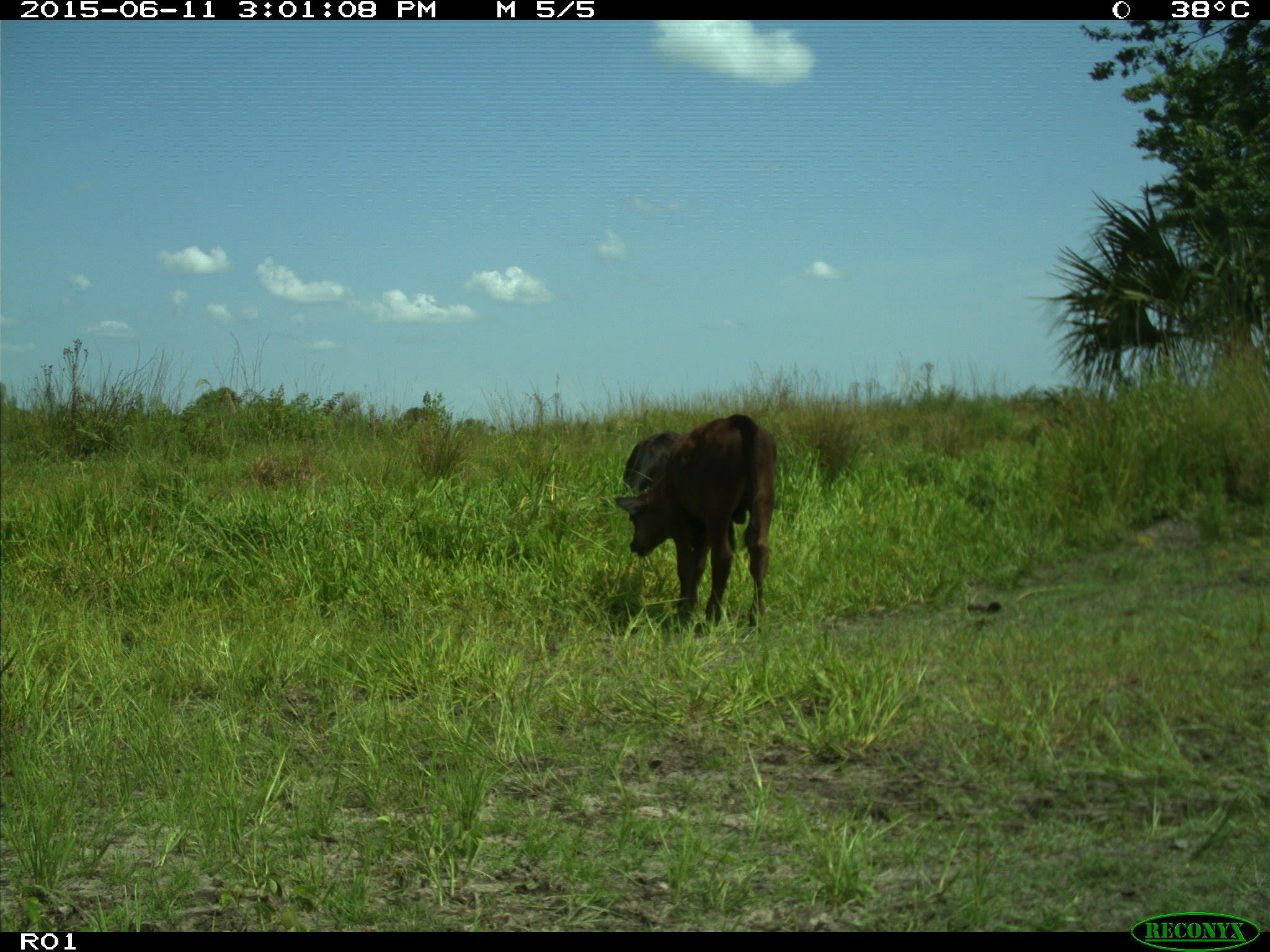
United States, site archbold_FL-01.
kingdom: Animalia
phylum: Chordata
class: Mammalia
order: Artiodactyla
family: Bovidae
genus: Bos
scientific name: Bos taurus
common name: domestic cow